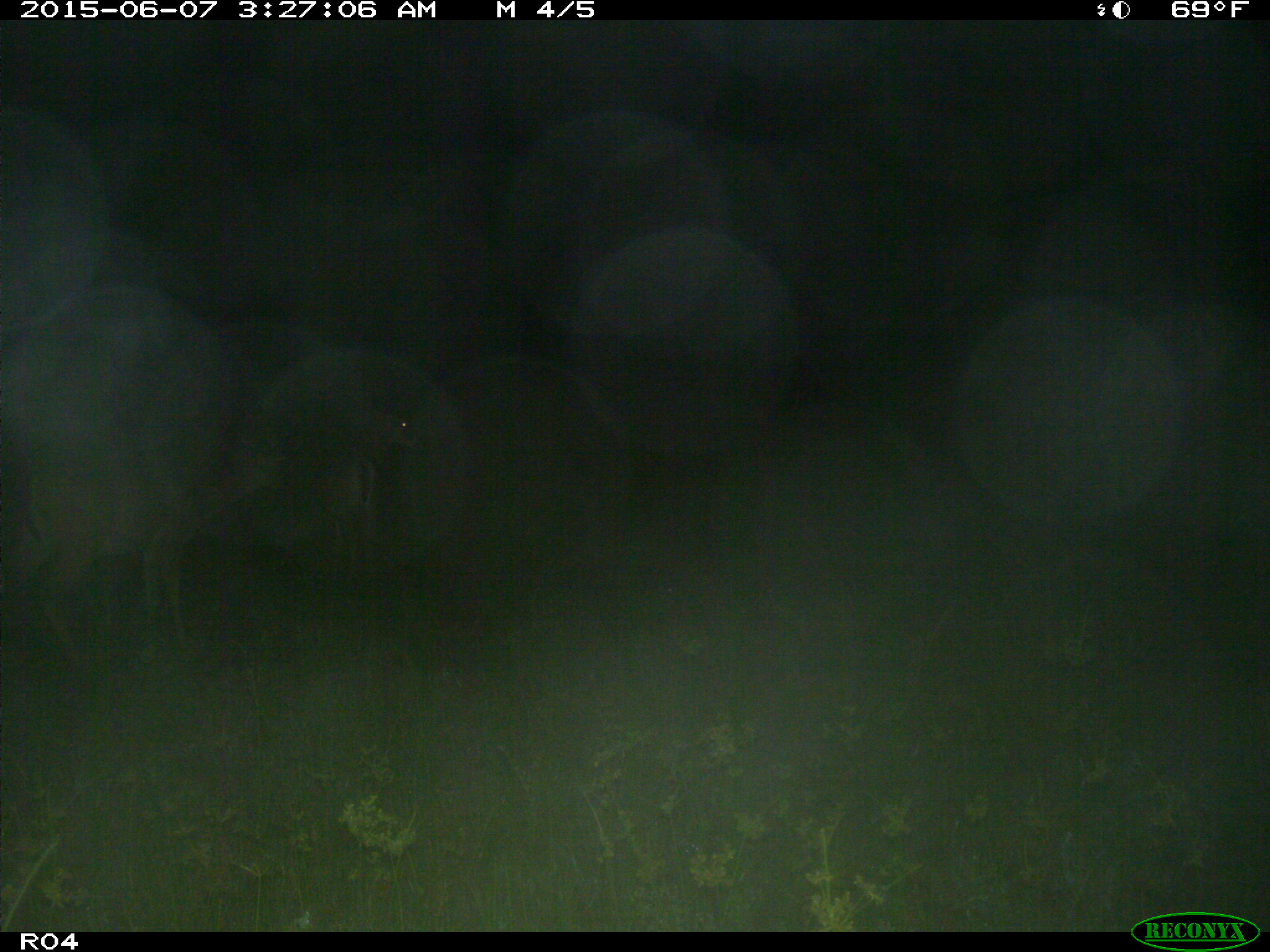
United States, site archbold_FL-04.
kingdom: Animalia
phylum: Chordata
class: Mammalia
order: Artiodactyla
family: Cervidae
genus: Odocoileus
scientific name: Odocoileus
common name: deer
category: unidentified deer